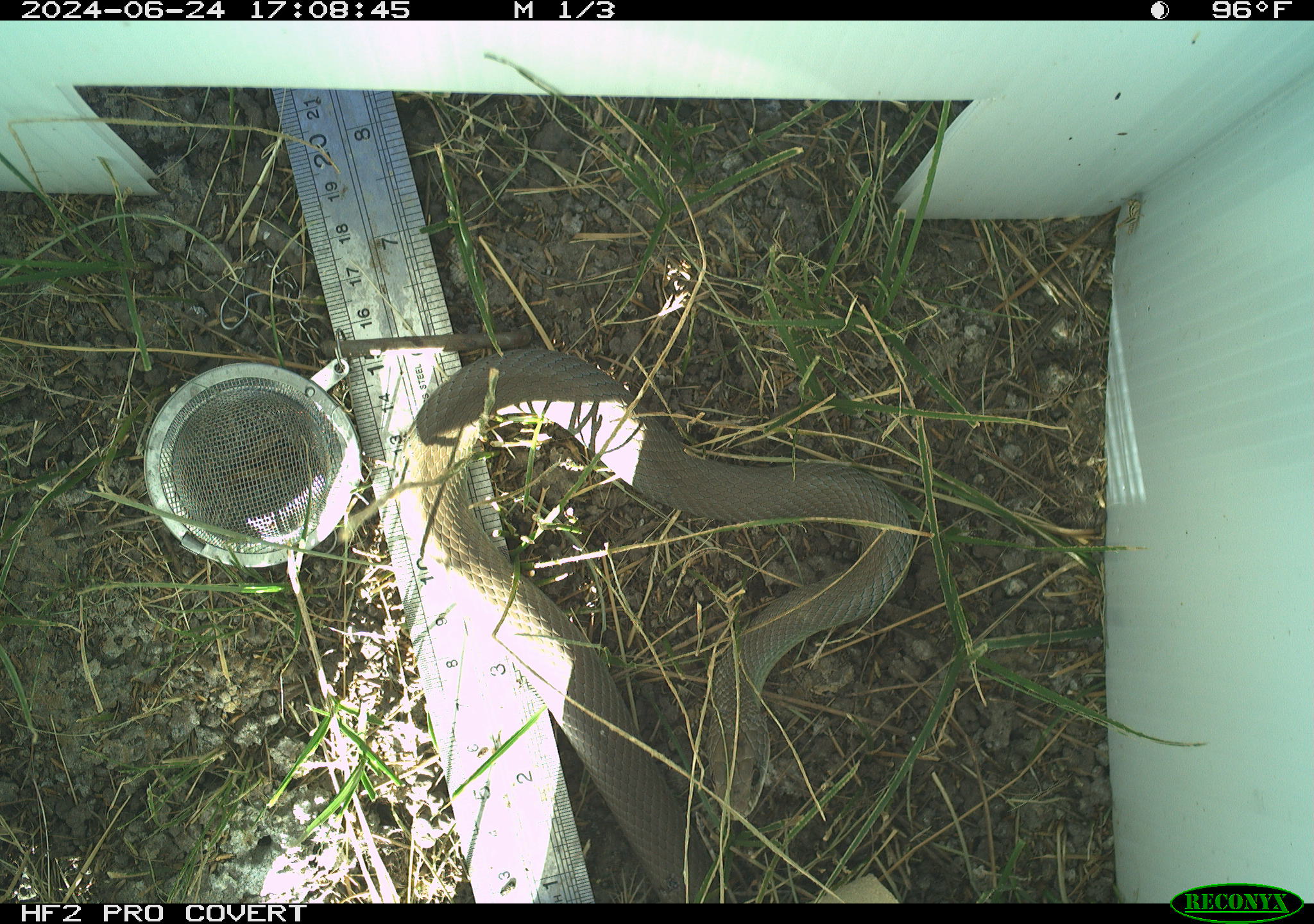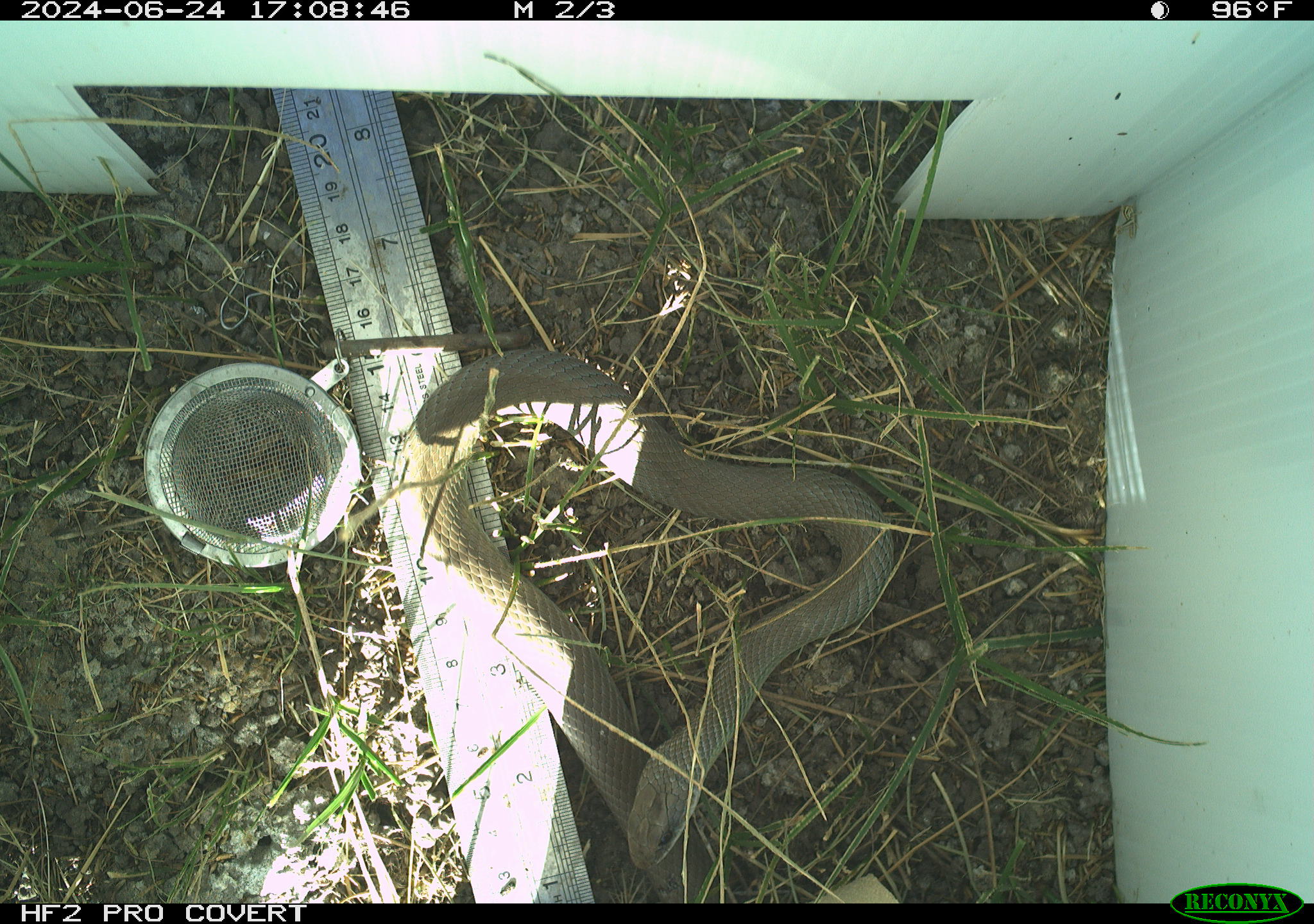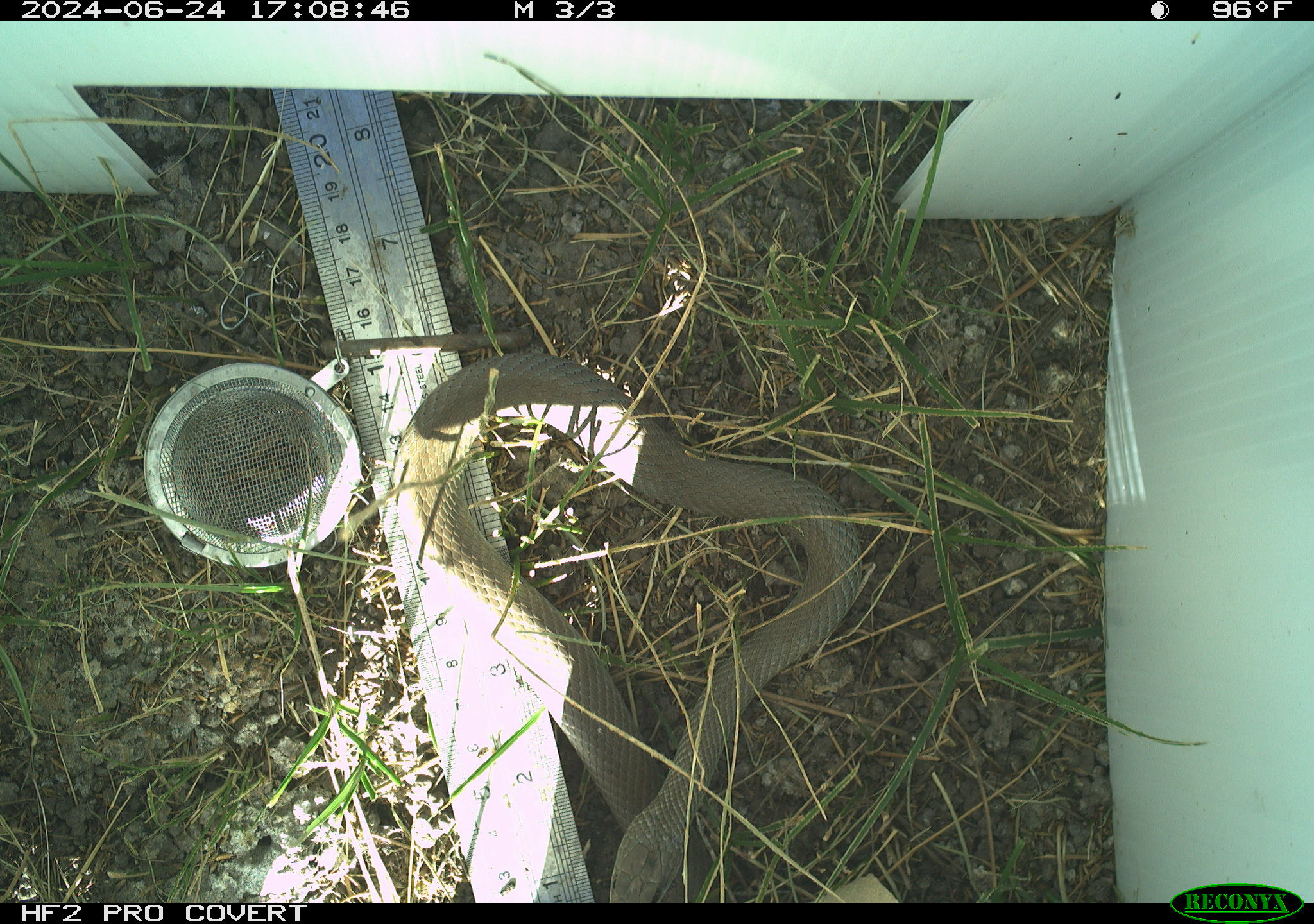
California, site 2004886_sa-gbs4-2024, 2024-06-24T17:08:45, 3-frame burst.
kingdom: Animalia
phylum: Chordata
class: Reptilia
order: Squamata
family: Colubridae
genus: Coluber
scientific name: Coluber constrictor mormon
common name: western yellow-bellied racer